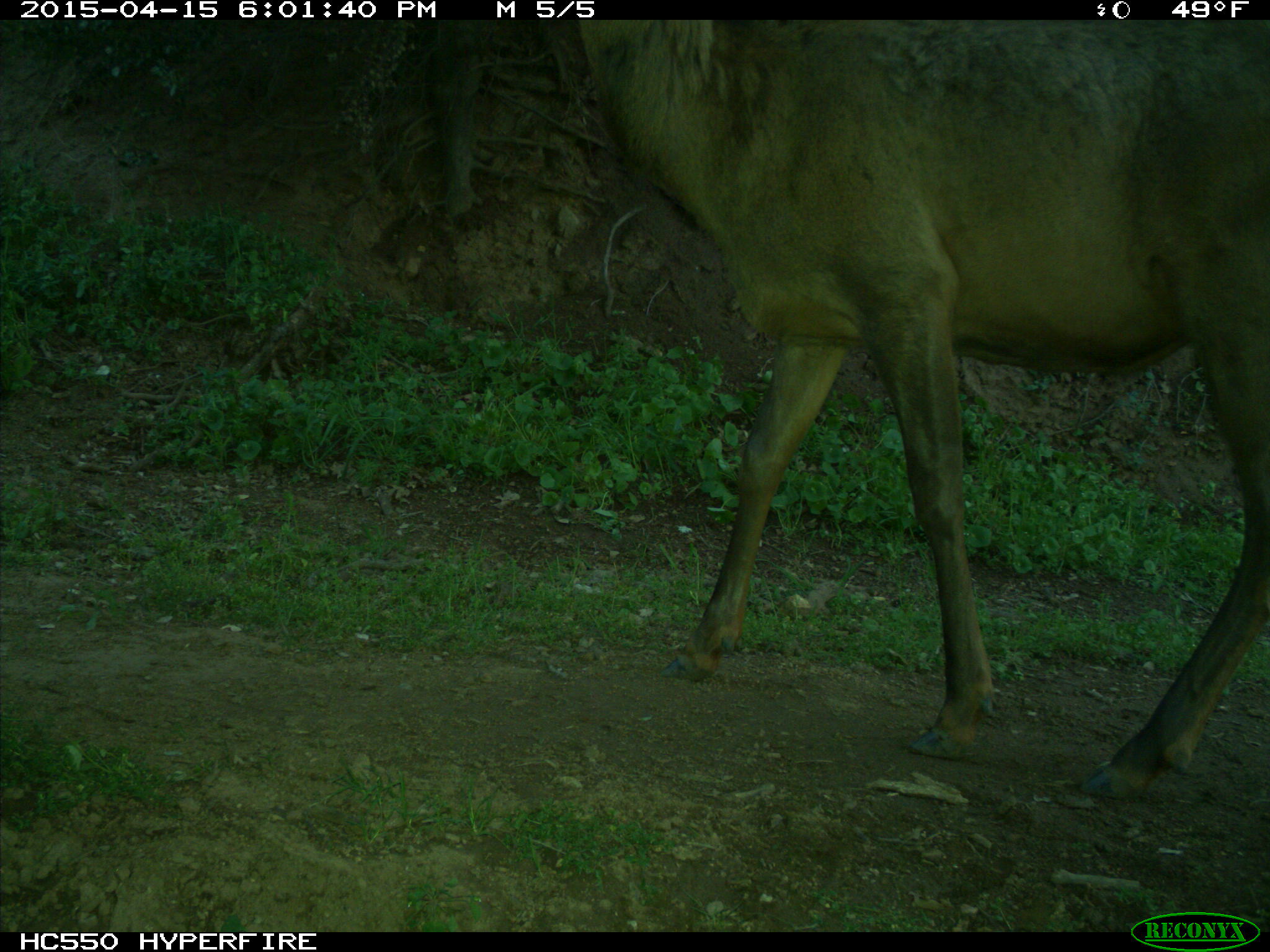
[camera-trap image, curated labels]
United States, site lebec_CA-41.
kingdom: Animalia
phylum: Chordata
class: Mammalia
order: Artiodactyla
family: Cervidae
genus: Cervus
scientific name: Cervus canadensis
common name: elk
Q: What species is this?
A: Cervus canadensis (elk).